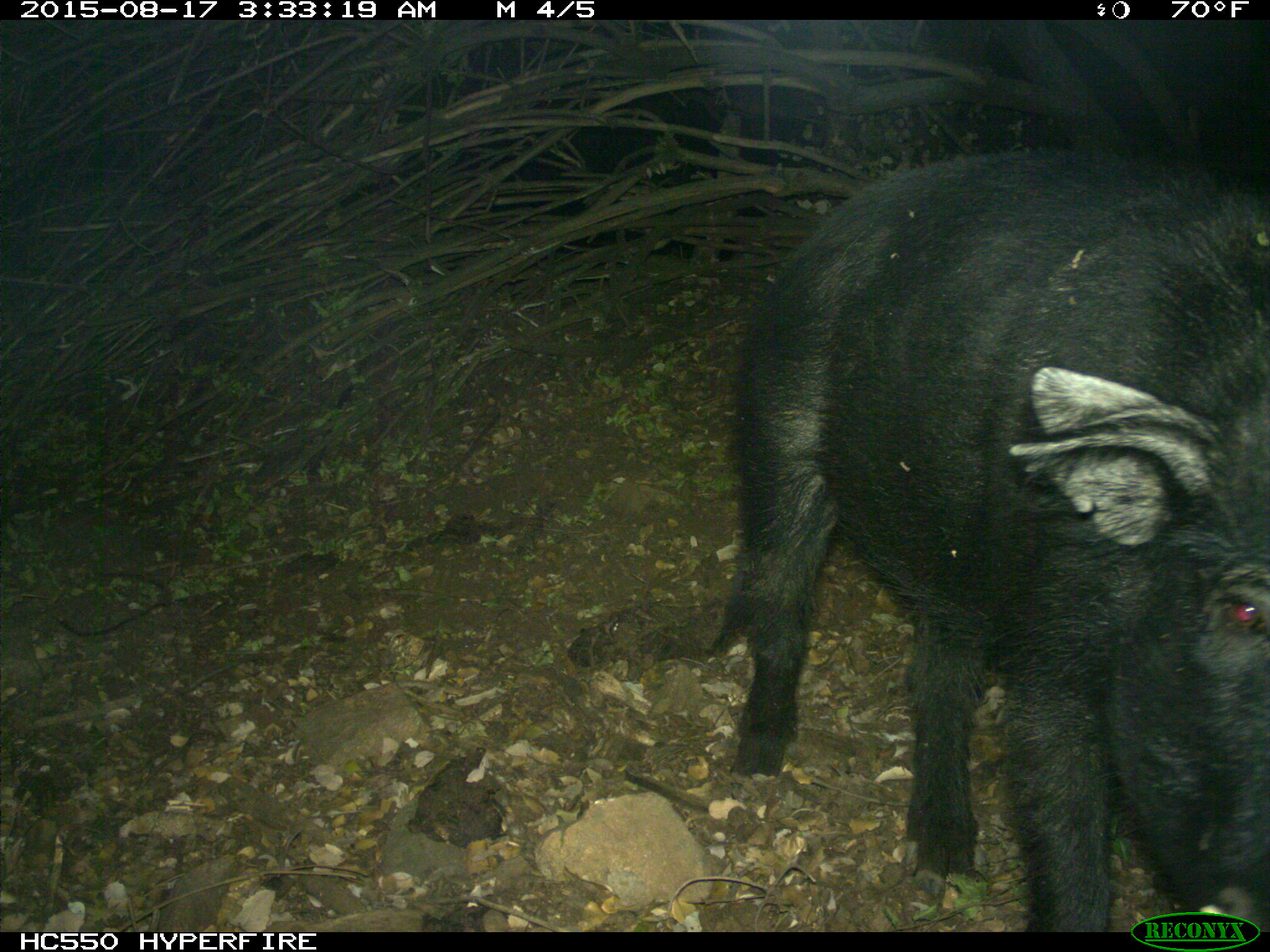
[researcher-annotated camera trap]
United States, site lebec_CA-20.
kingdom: Animalia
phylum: Chordata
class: Mammalia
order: Artiodactyla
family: Suidae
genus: Sus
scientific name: Sus scrofa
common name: wild boar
Sus scrofa (wild boar).